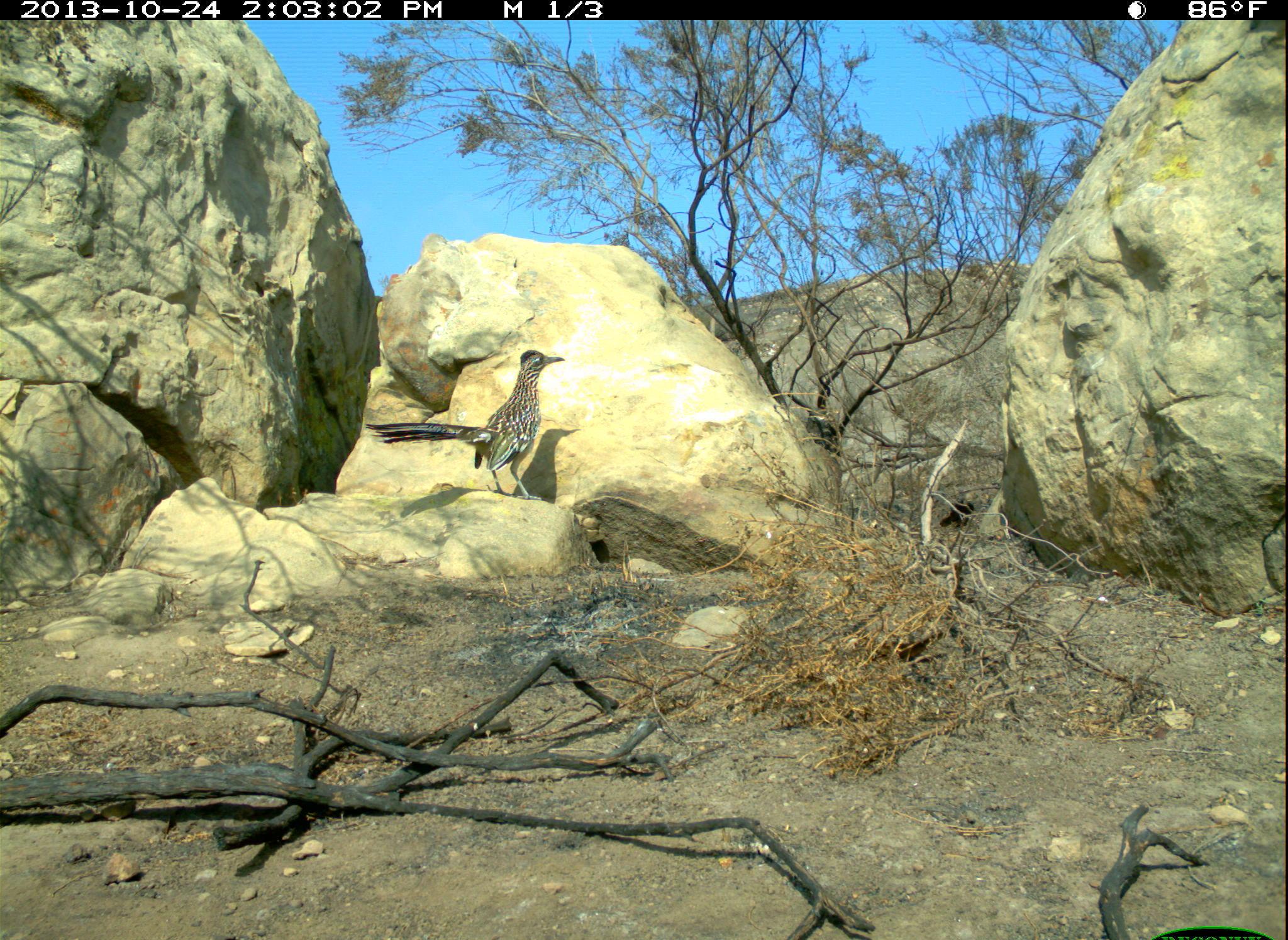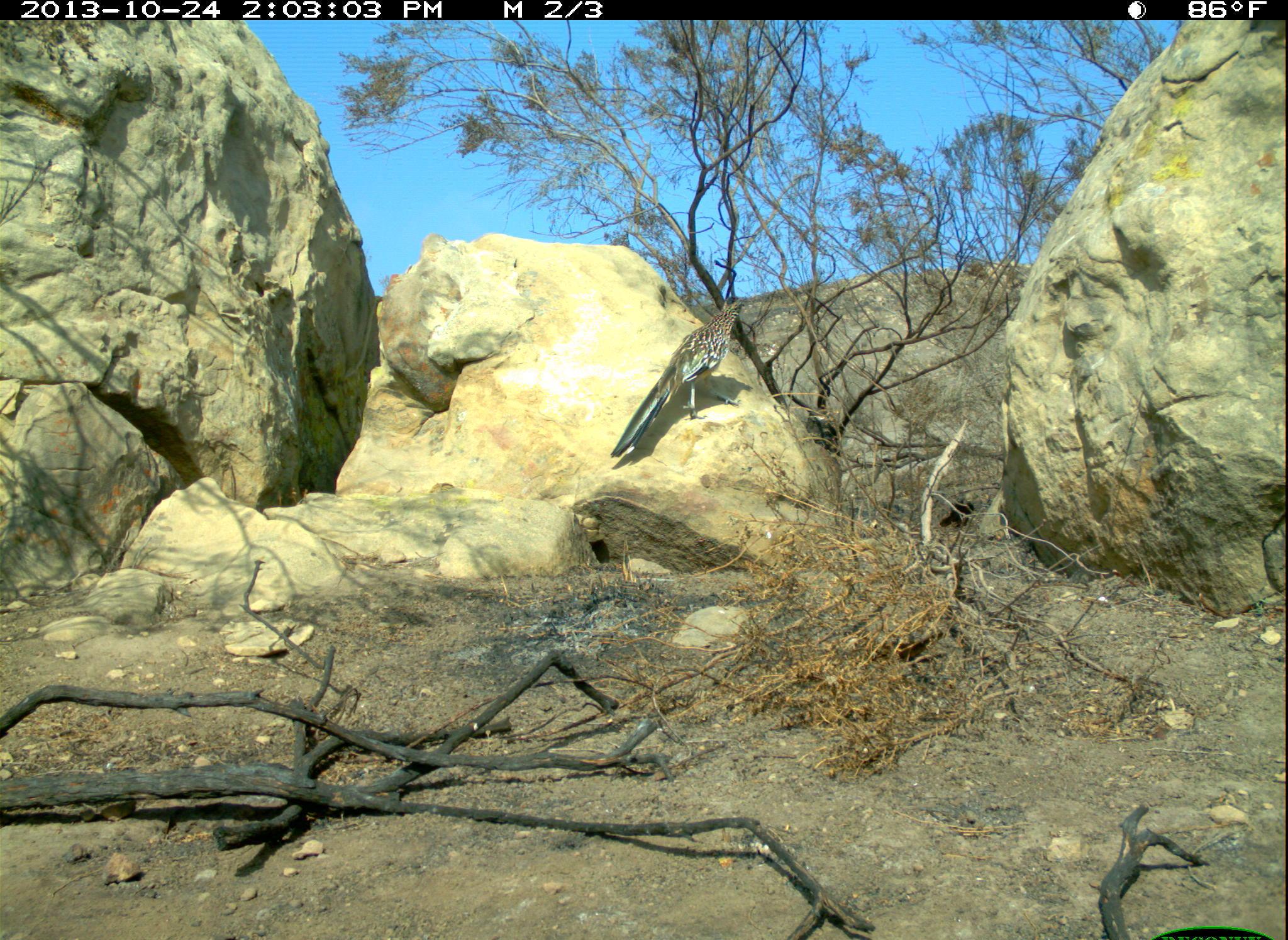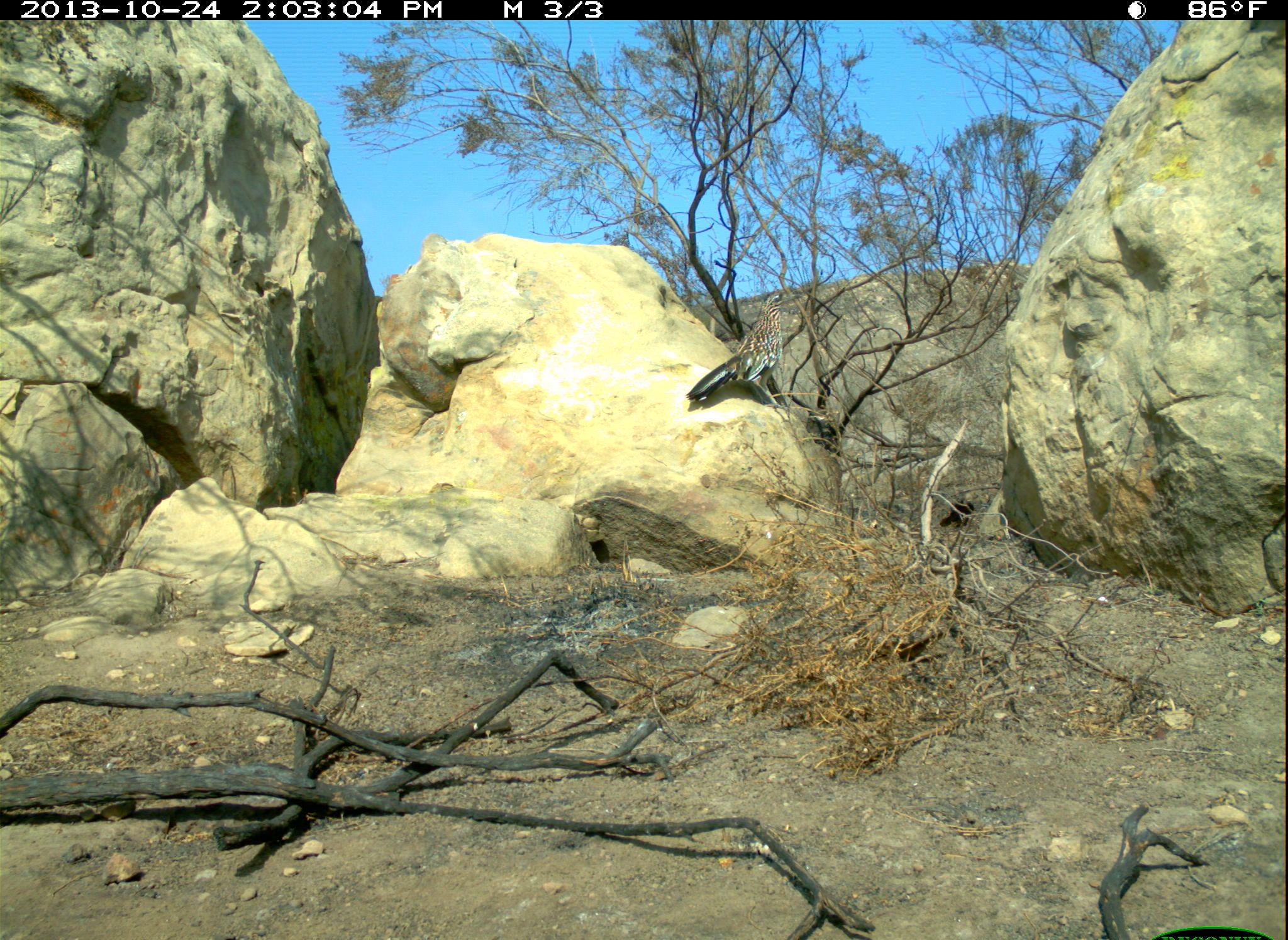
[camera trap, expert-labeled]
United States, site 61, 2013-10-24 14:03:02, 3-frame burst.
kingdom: Animalia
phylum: Chordata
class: Aves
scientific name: Aves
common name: bird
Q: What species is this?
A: Bird (Aves).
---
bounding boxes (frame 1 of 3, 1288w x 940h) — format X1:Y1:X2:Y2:
bird: 382:348:580:514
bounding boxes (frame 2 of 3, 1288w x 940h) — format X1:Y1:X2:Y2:
bird: 609:292:750:469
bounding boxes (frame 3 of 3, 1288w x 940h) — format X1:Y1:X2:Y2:
bird: 670:288:803:422